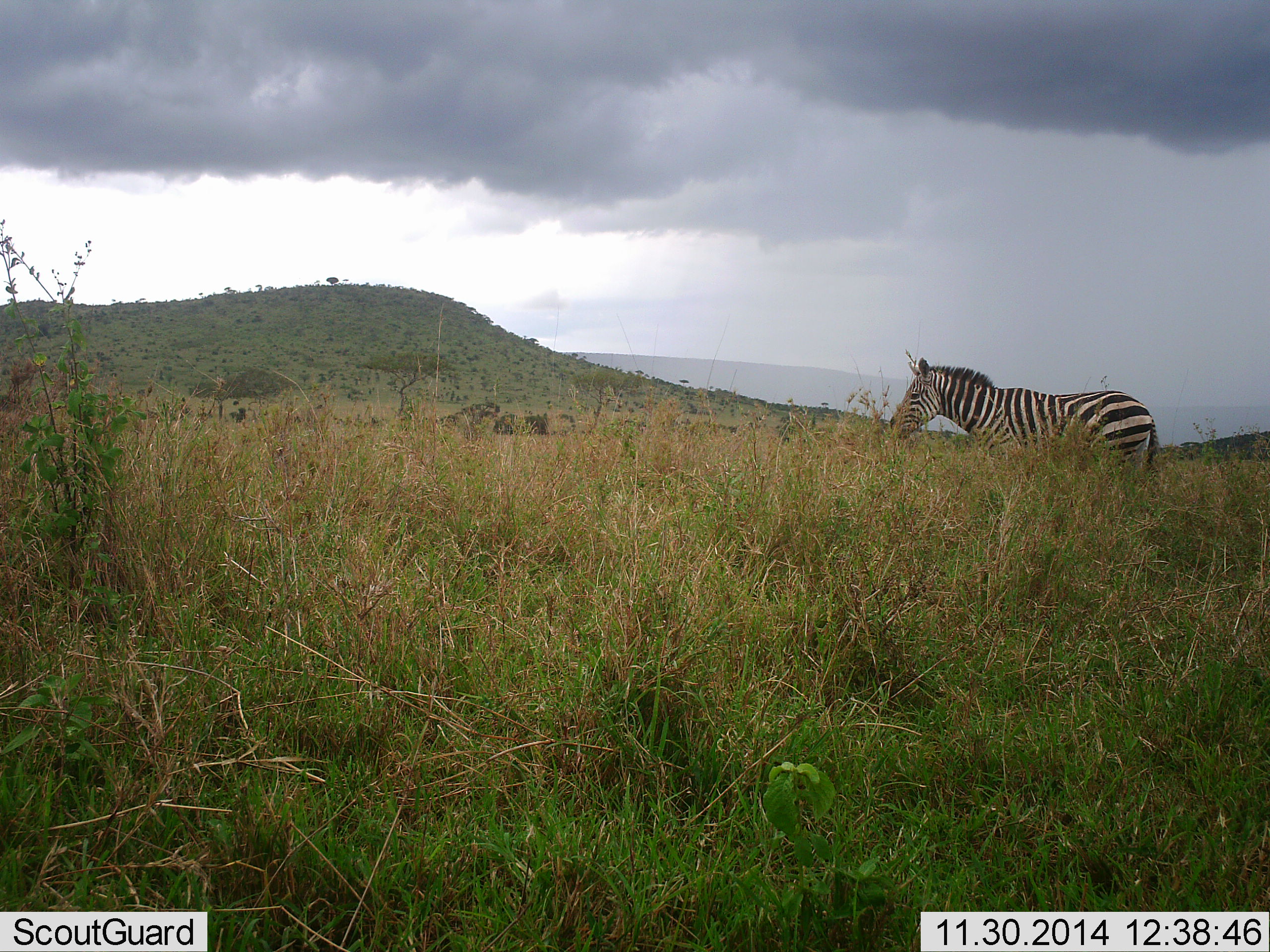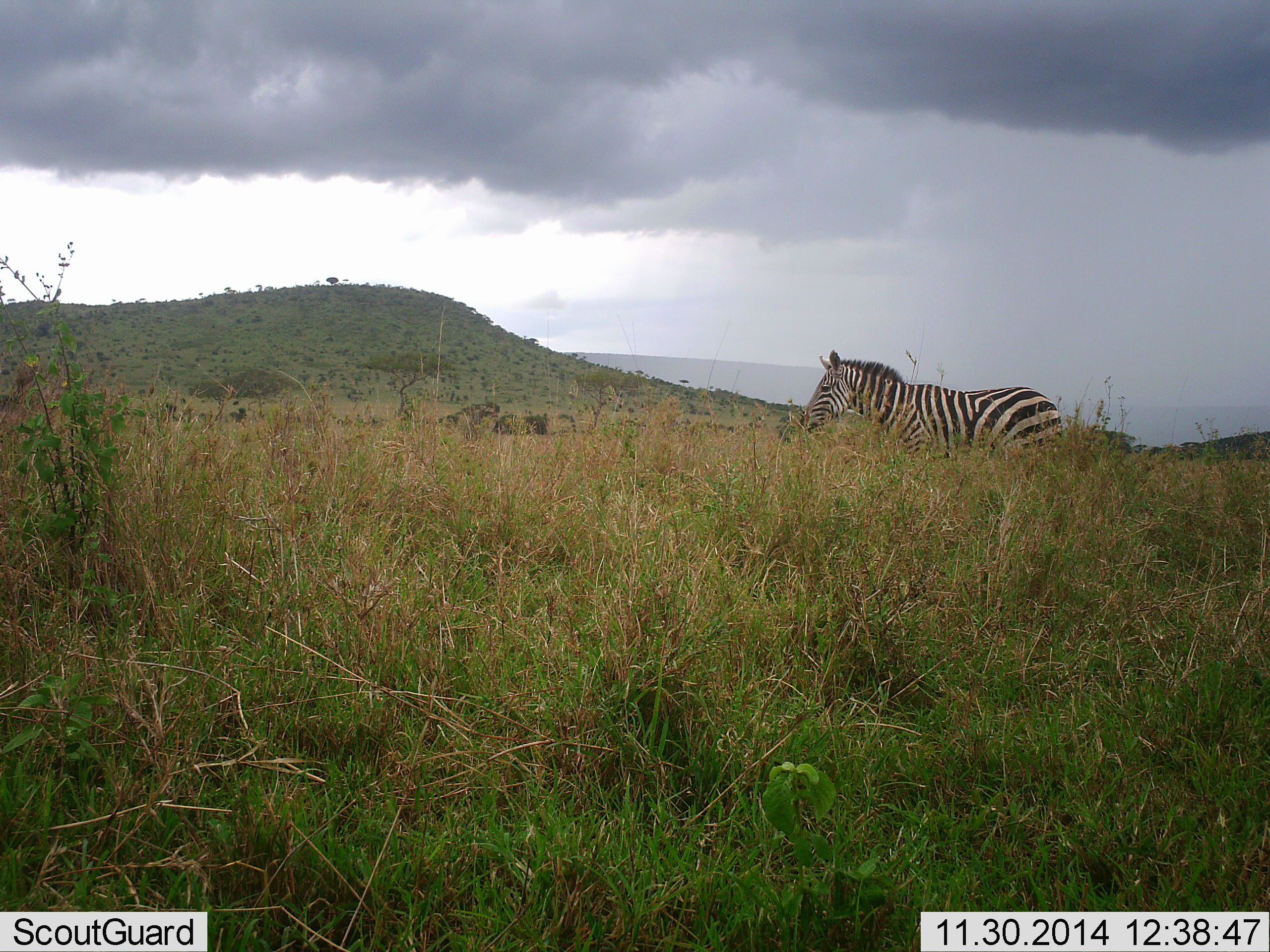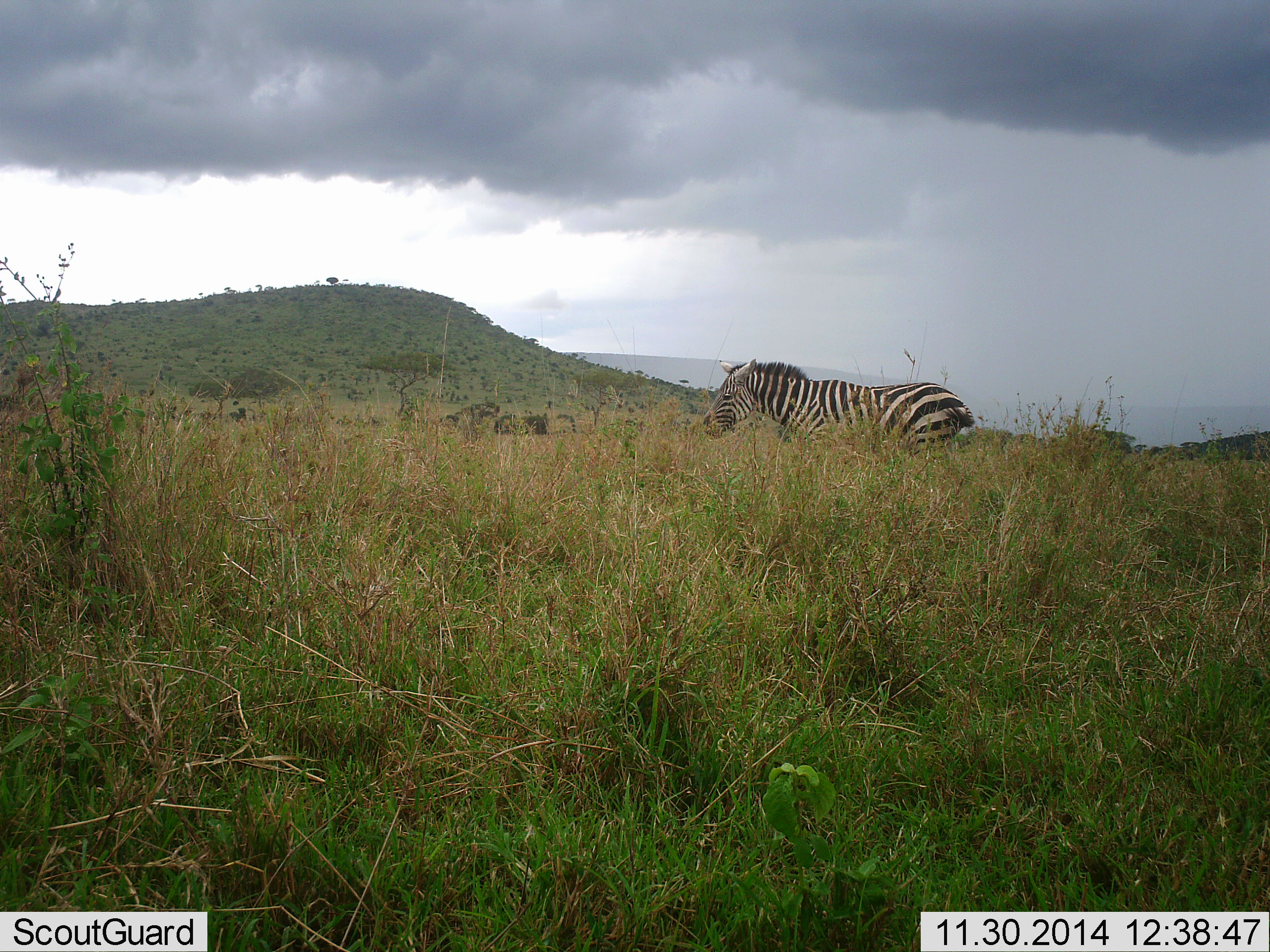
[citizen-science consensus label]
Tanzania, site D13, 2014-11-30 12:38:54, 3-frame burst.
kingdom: Animalia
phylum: Chordata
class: Mammalia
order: Perissodactyla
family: Equidae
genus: Equus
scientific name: Equus quagga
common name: plains zebra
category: zebra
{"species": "zebra (plains zebra) (Equus quagga)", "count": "1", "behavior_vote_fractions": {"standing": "10%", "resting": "0%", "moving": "90%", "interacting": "0%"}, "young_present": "0%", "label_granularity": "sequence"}